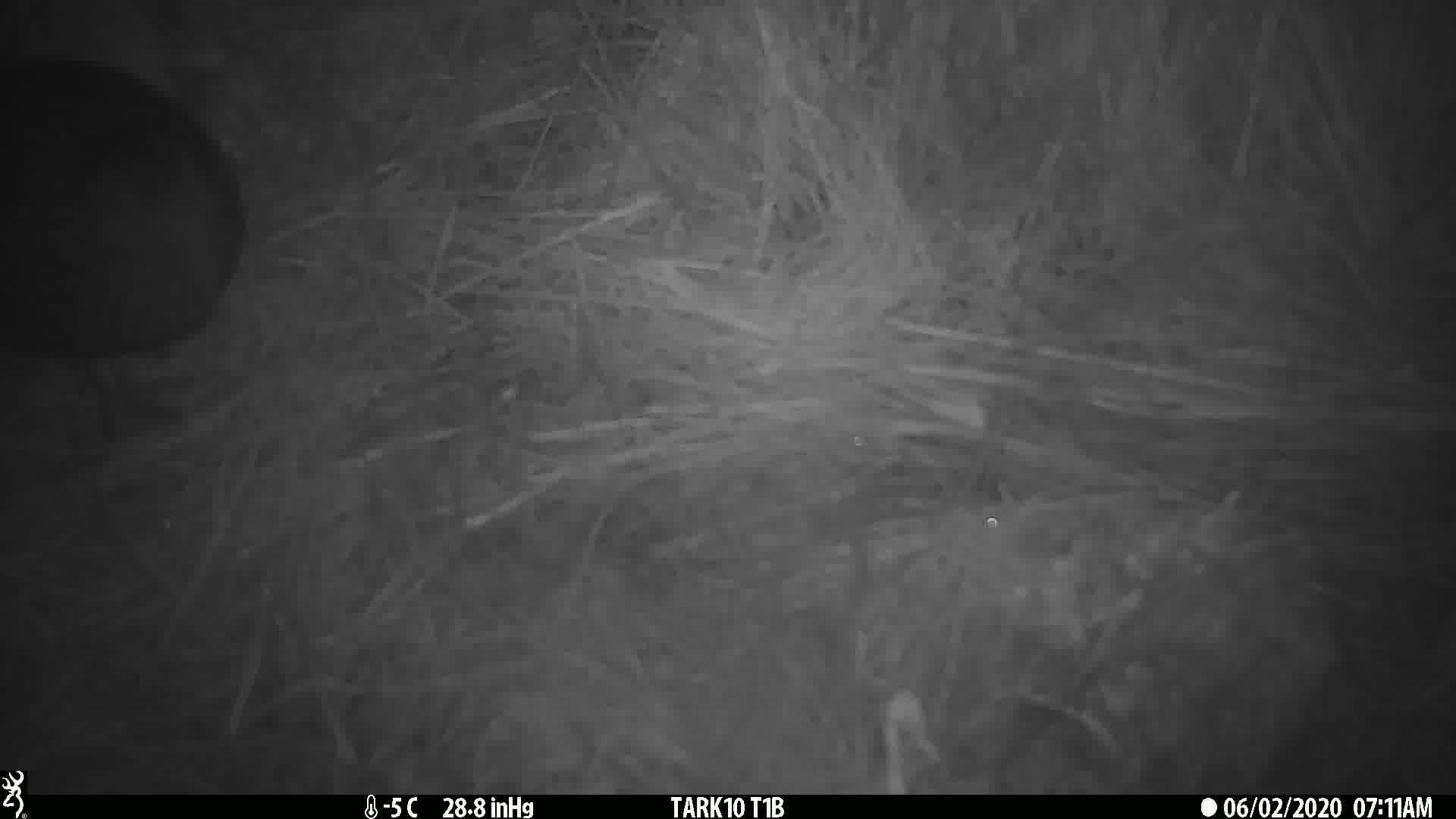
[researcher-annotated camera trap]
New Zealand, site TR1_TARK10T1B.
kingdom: Animalia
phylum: Chordata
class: Aves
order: Gruiformes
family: Rallidae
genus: Gallirallus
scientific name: Gallirallus australis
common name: weka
Weka (Gallirallus australis).